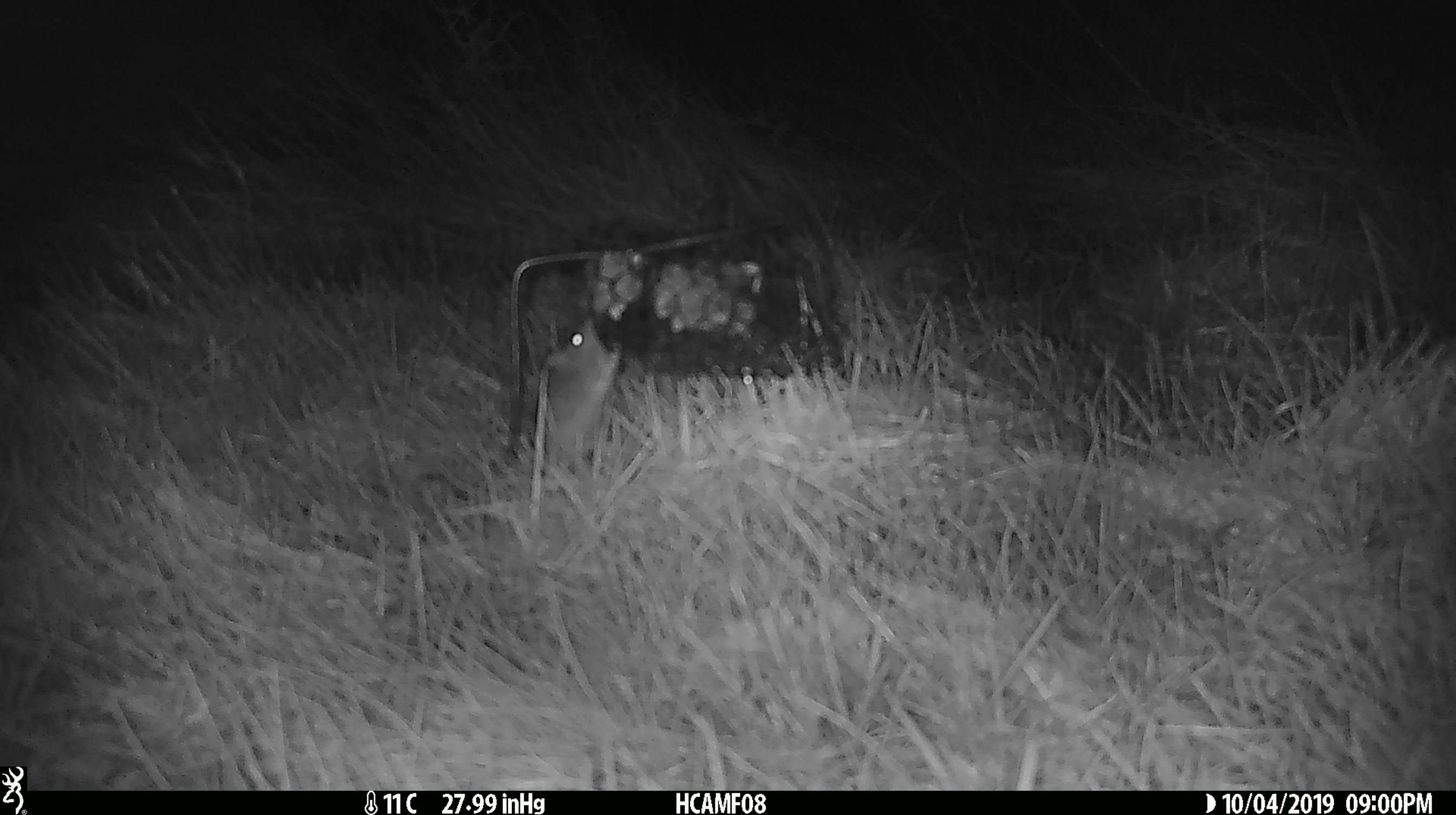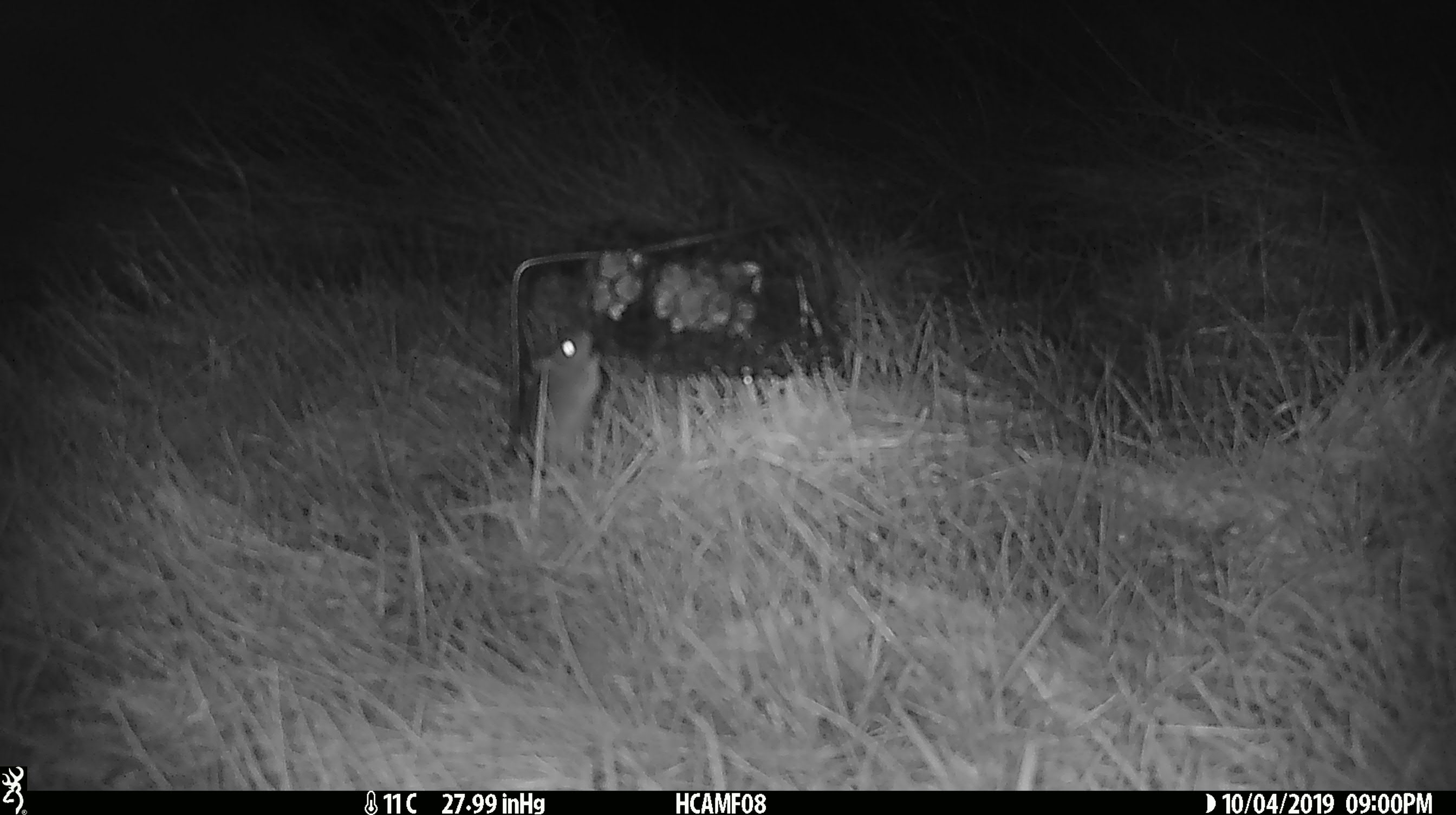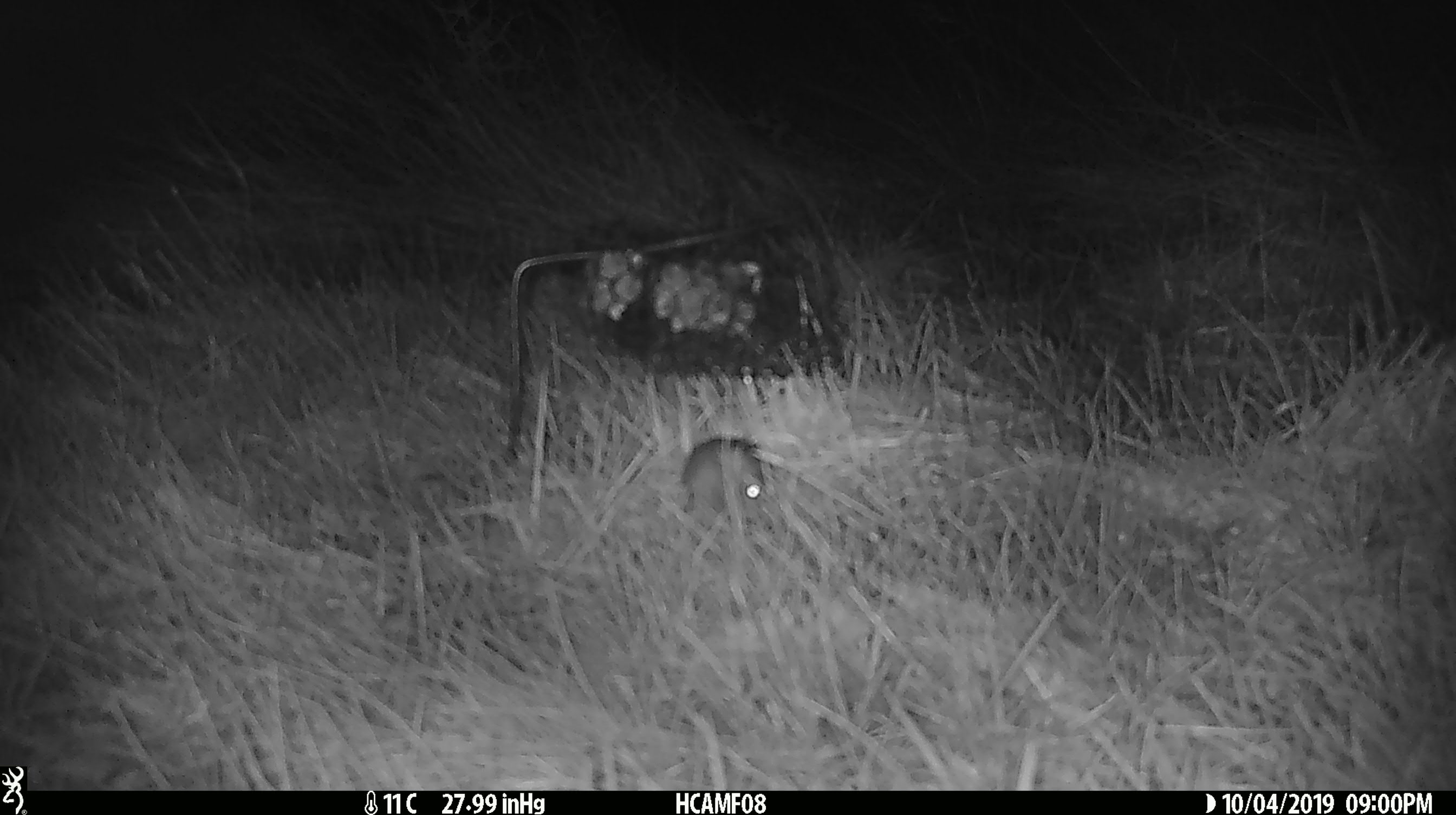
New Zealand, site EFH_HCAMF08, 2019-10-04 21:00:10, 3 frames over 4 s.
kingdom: Animalia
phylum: Chordata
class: Mammalia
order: Rodentia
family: Muridae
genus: Mus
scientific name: Mus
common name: mouse